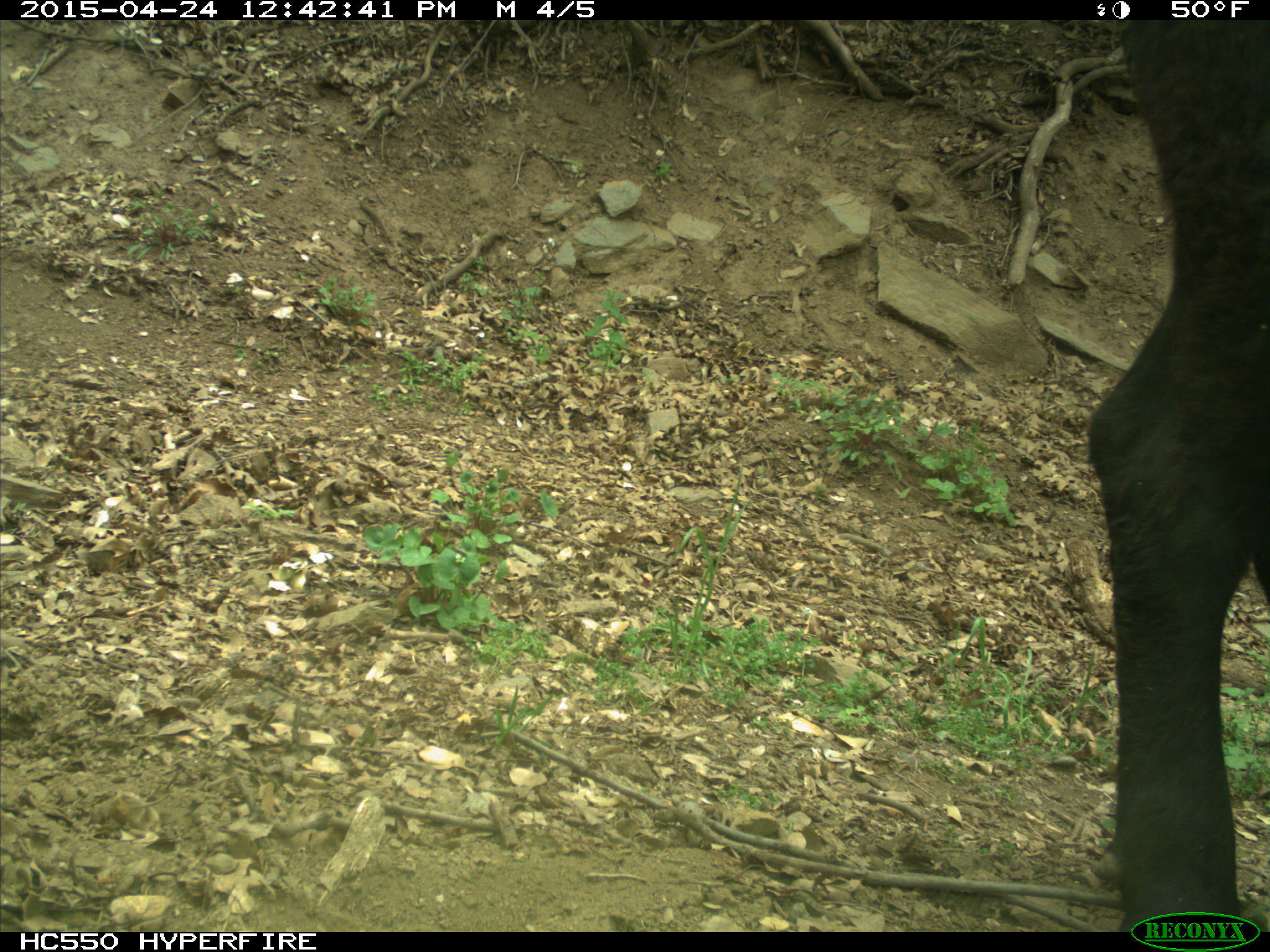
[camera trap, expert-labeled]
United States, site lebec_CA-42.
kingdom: Animalia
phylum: Chordata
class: Mammalia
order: Artiodactyla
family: Bovidae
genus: Bos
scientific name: Bos taurus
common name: domestic cow